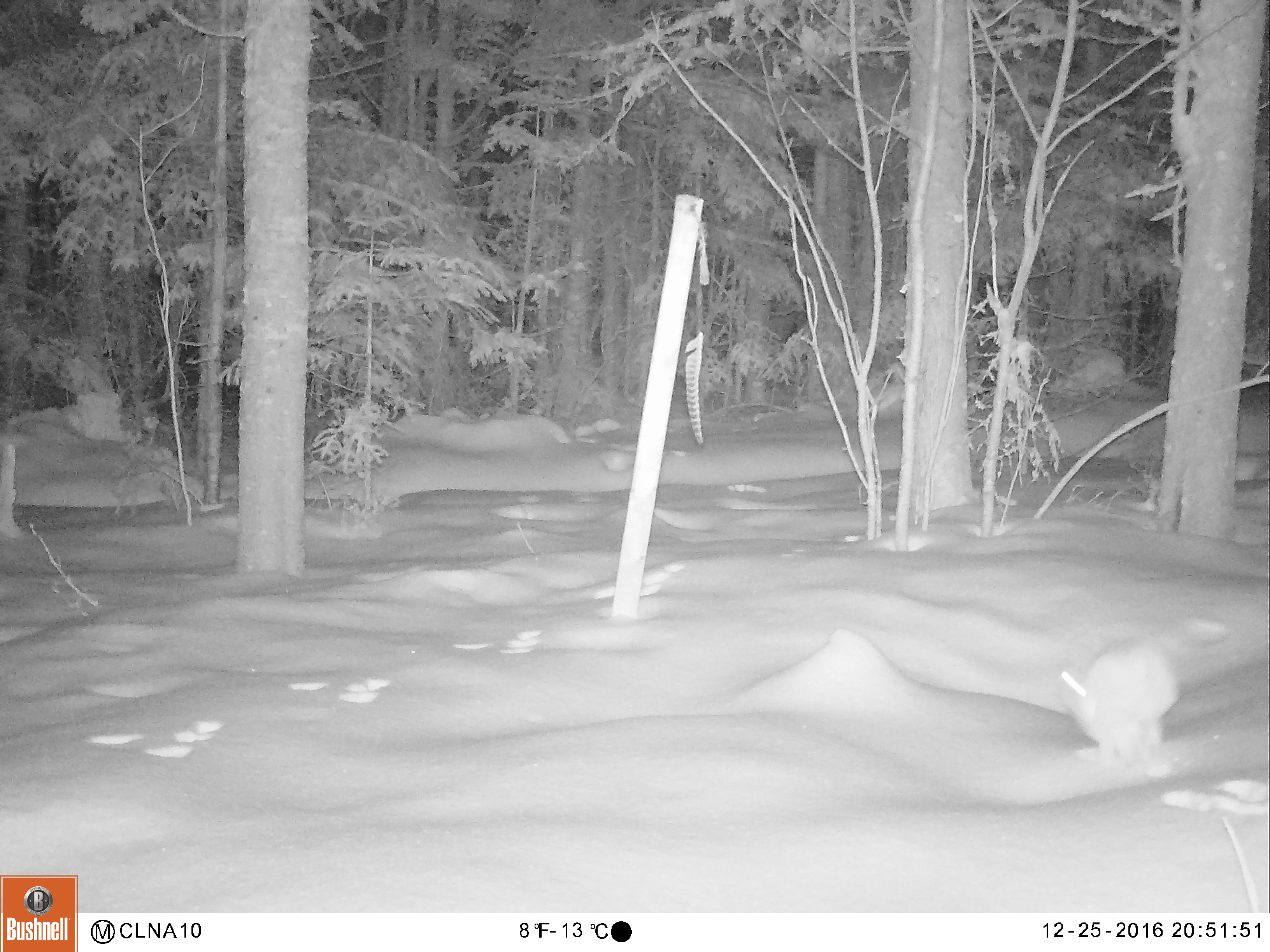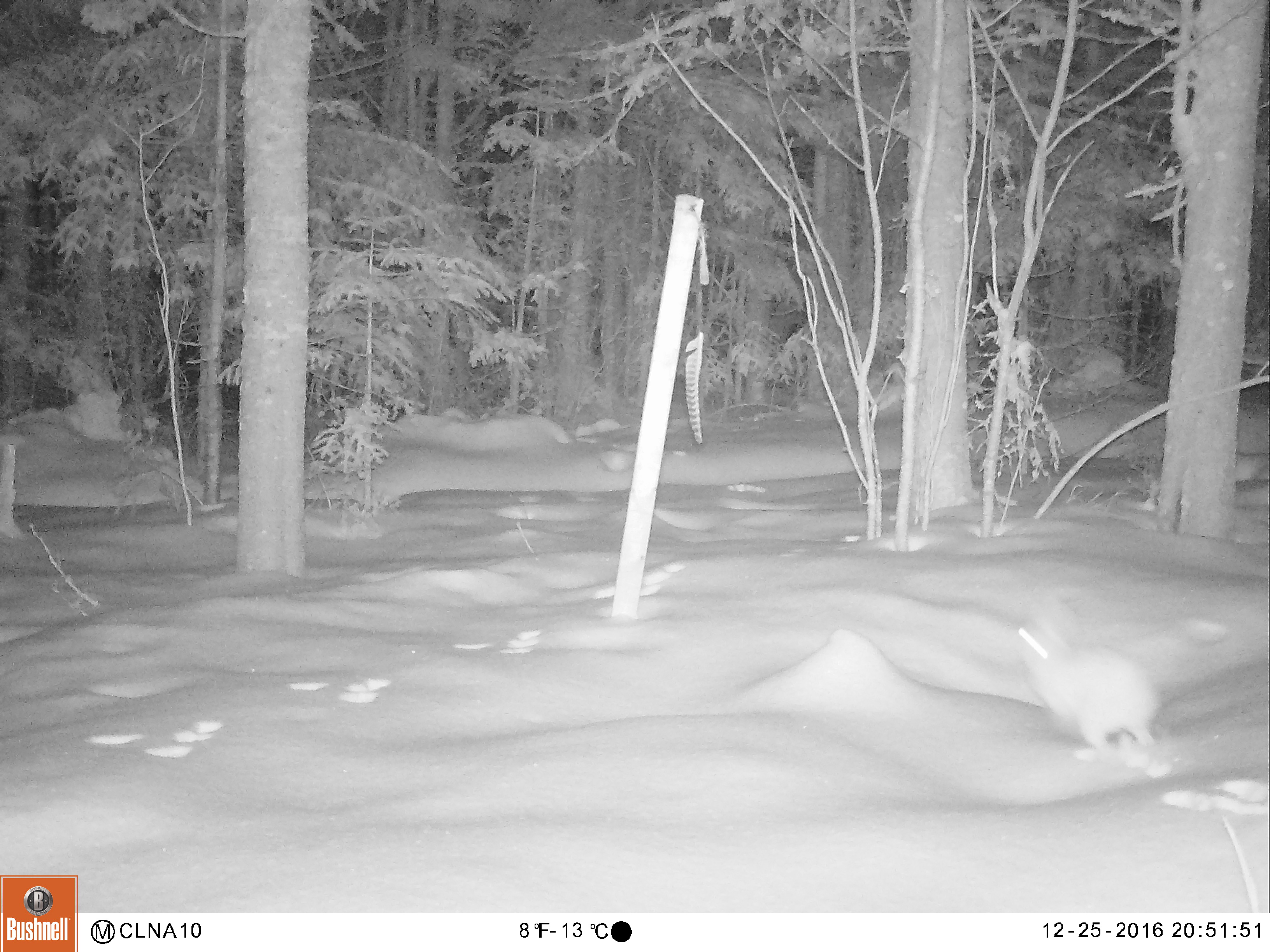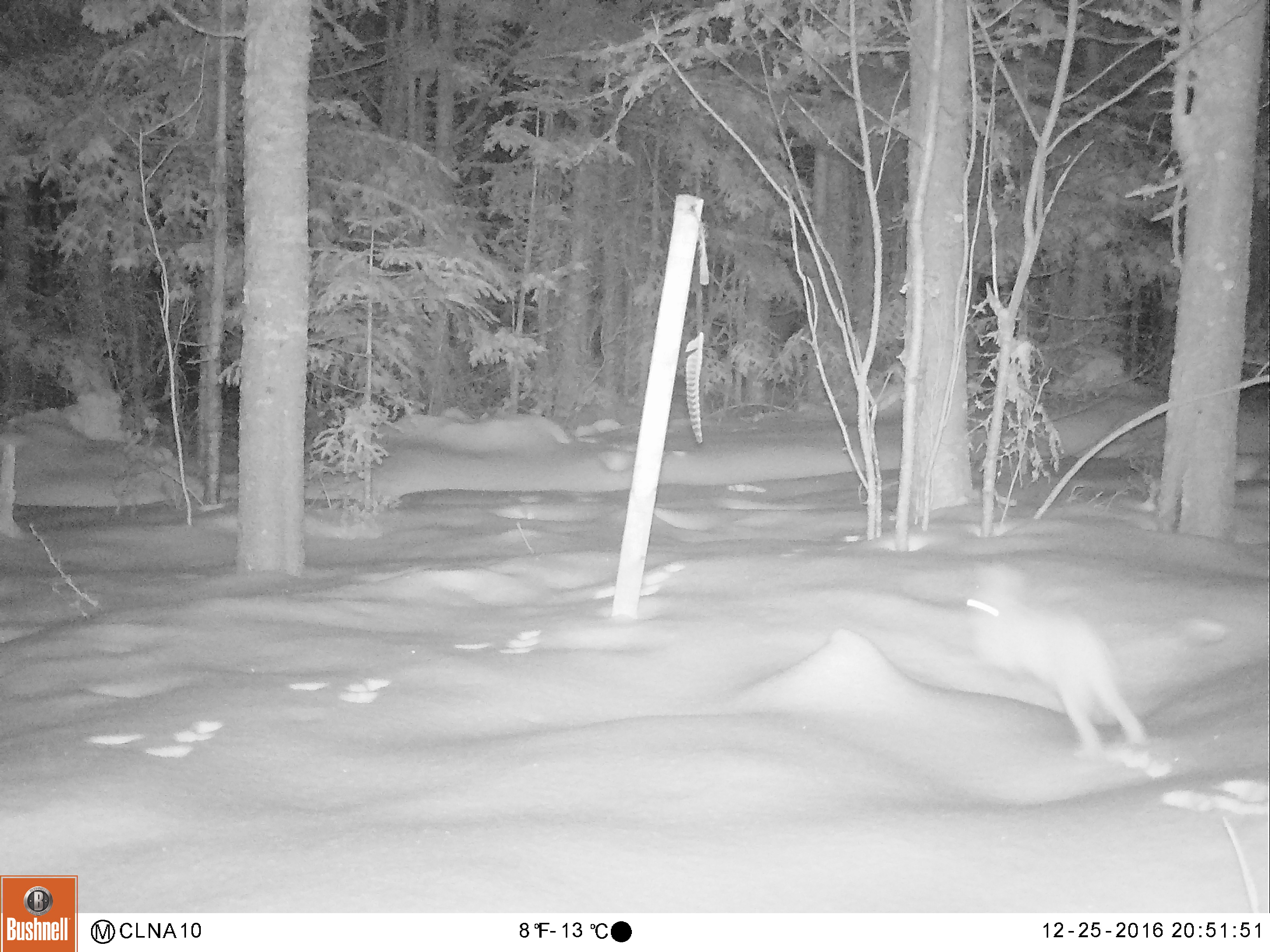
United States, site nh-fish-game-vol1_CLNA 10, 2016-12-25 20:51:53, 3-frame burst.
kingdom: Animalia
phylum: Chordata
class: Mammalia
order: Lagomorpha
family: Leporidae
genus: Lepus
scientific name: Lepus americanus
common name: snowshoe hare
Snowshoe hare (Lepus americanus).